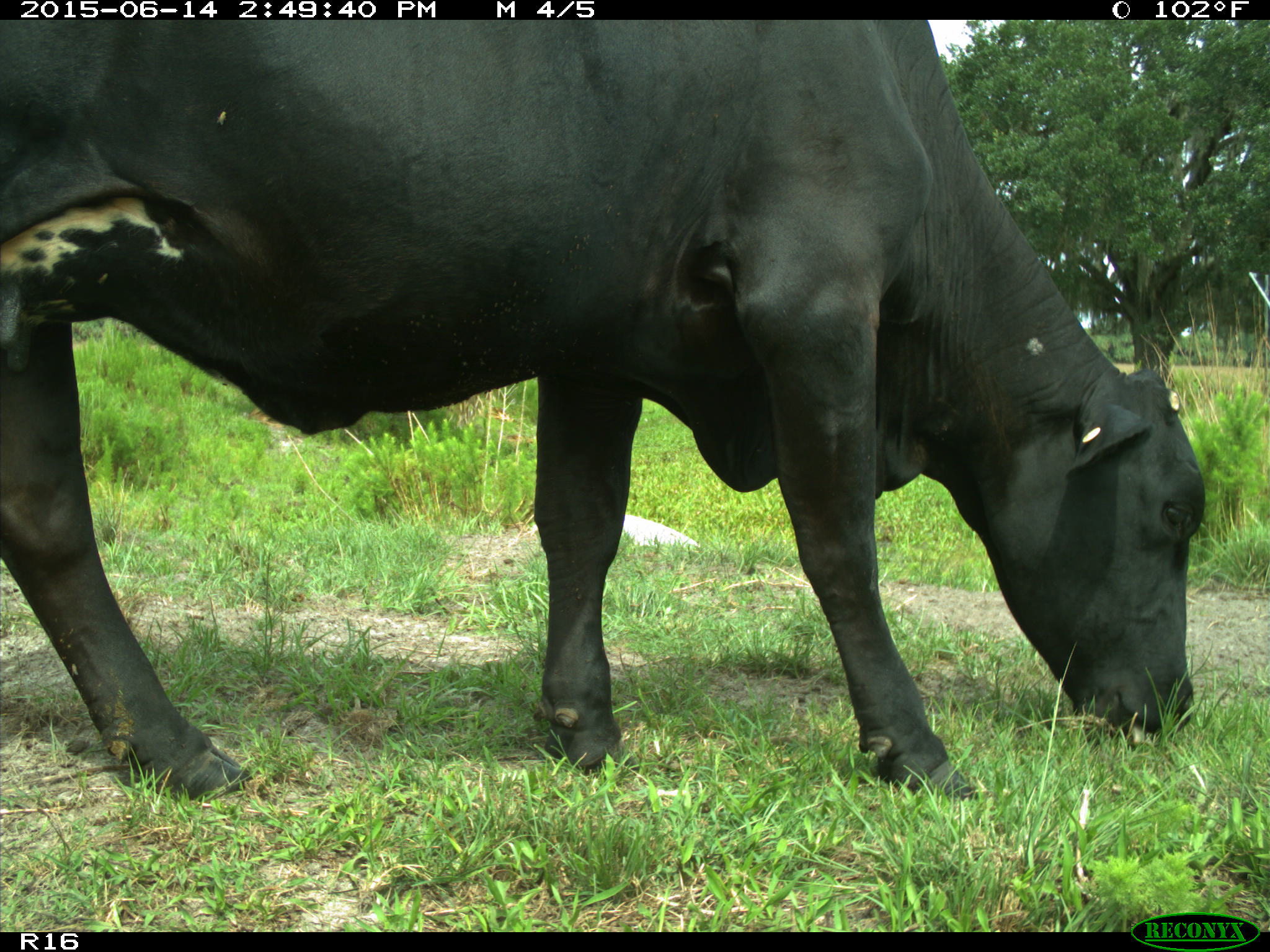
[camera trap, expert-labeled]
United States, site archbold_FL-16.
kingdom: Animalia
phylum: Chordata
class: Mammalia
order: Artiodactyla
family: Bovidae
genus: Bos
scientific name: Bos taurus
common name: domestic cow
Bos taurus (domestic cow).